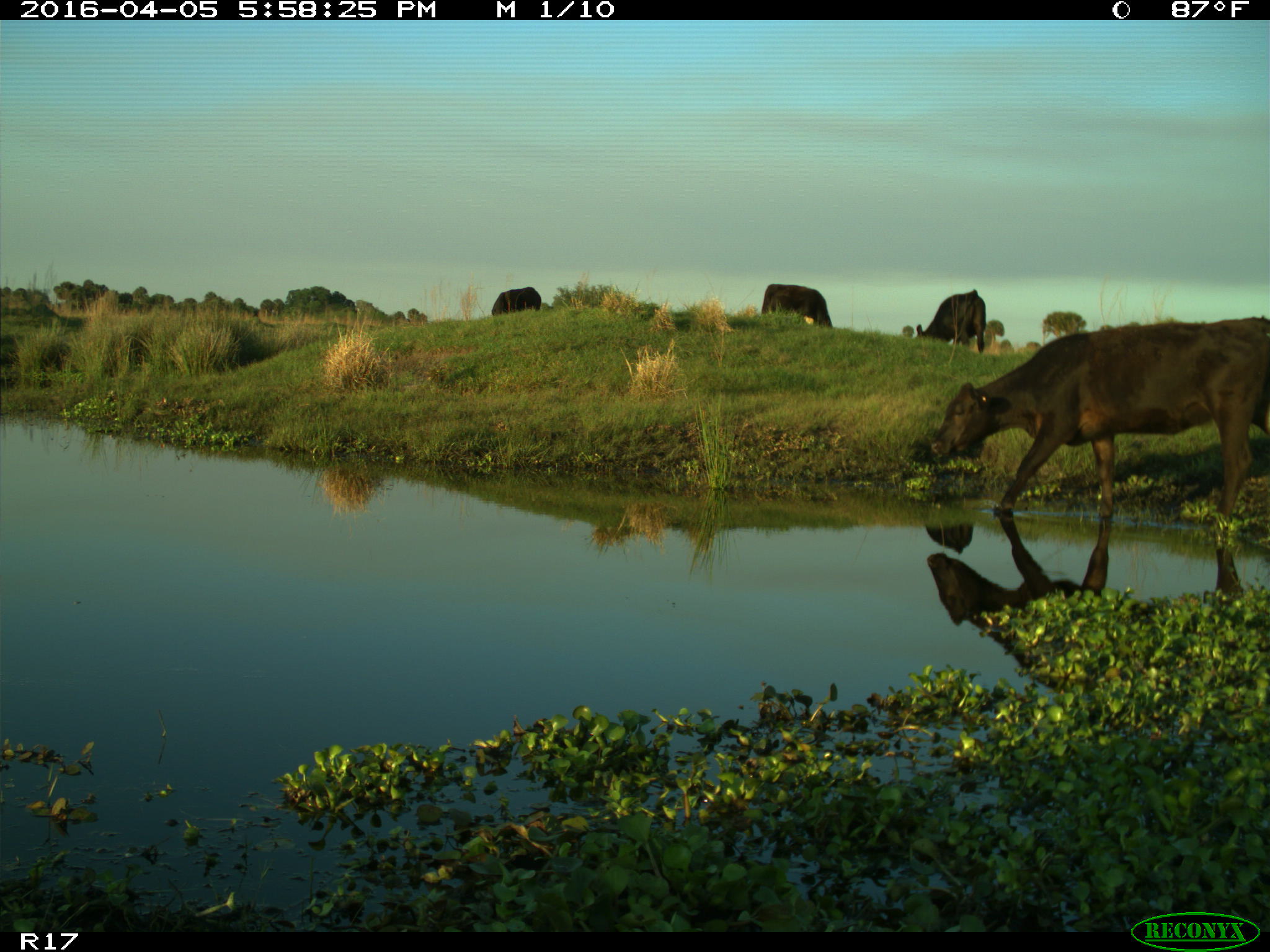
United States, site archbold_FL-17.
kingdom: Animalia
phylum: Chordata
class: Mammalia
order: Artiodactyla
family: Bovidae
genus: Bos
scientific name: Bos taurus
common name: domestic cow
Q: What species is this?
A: Bos taurus (domestic cow).